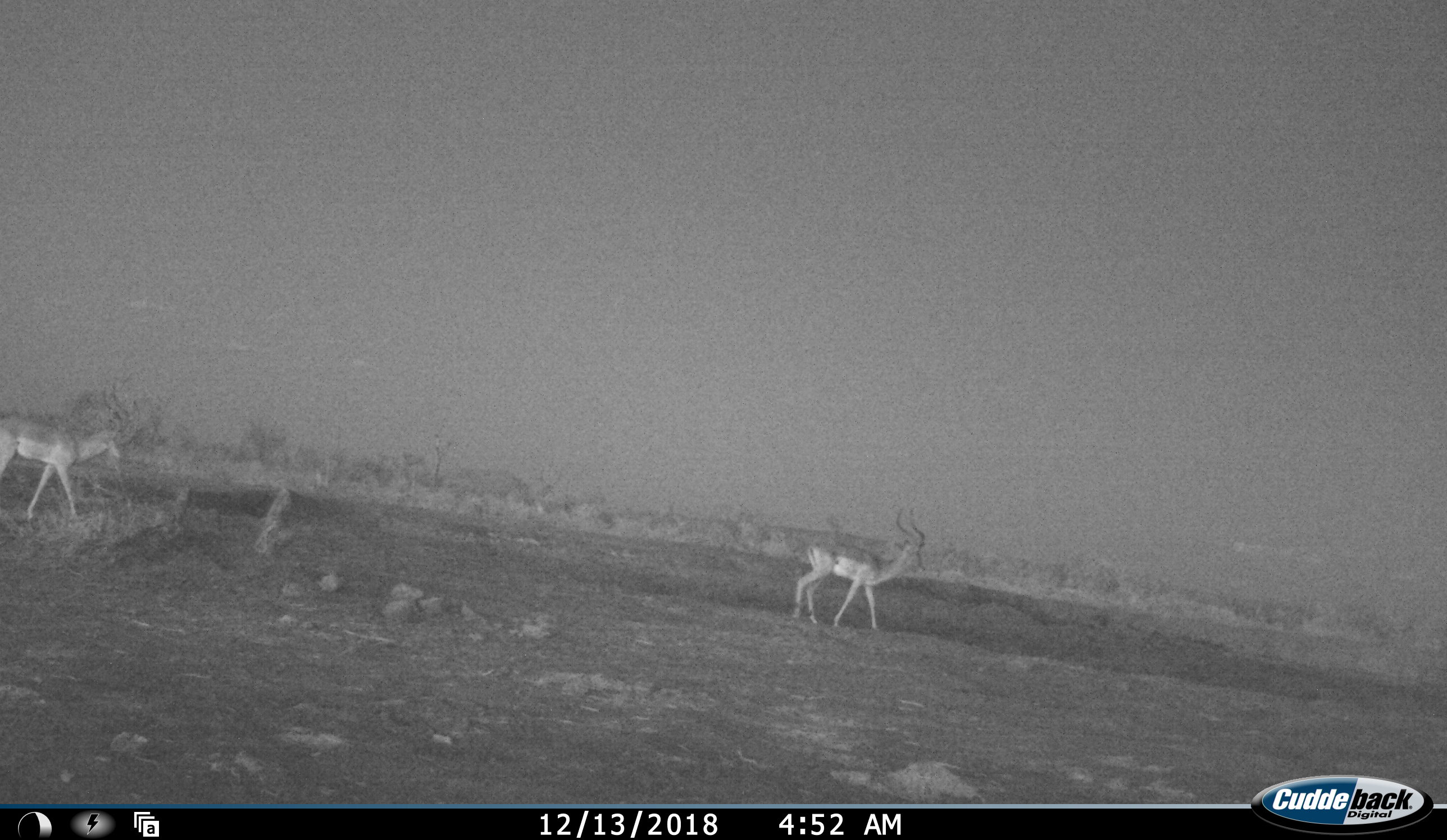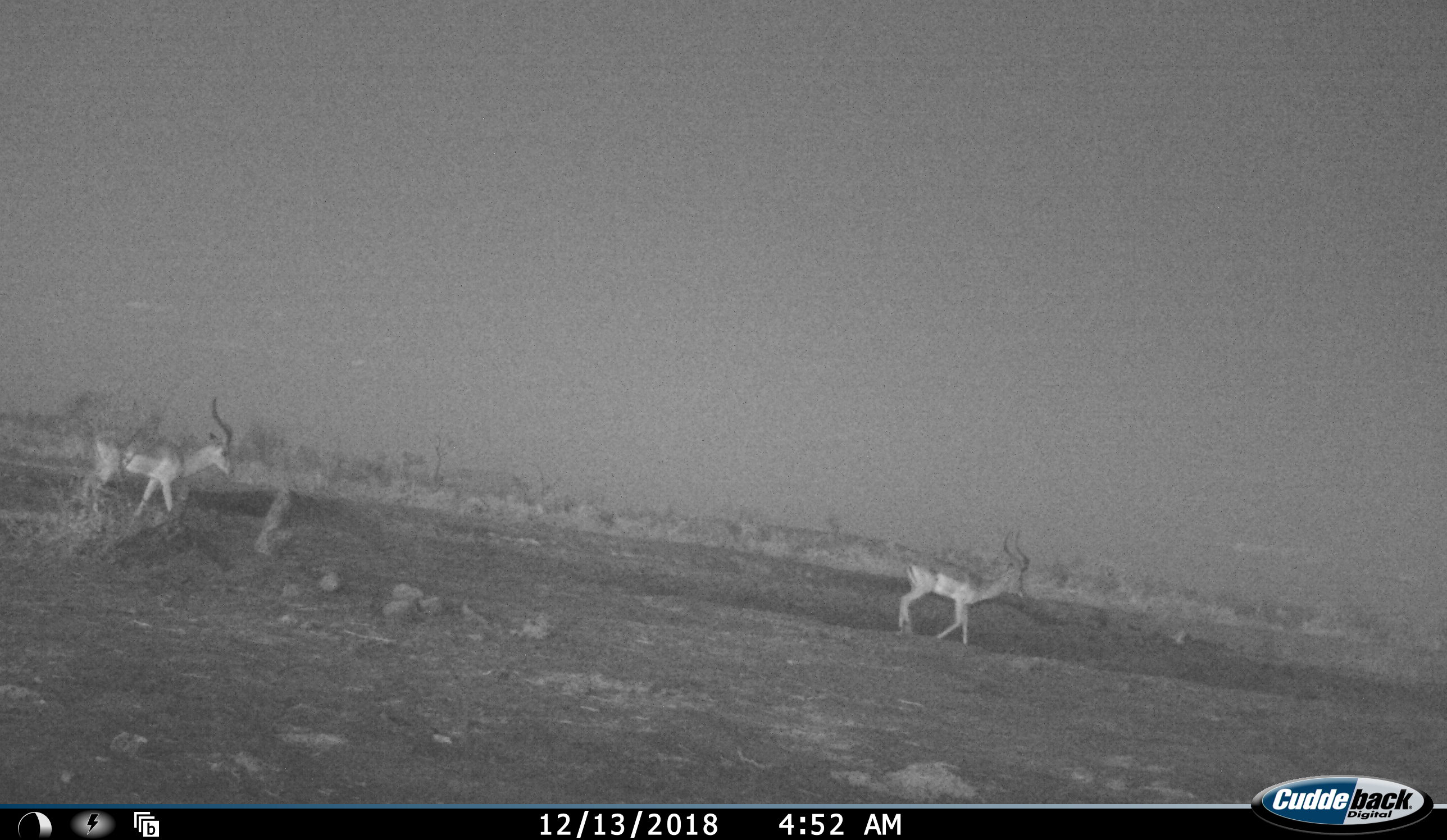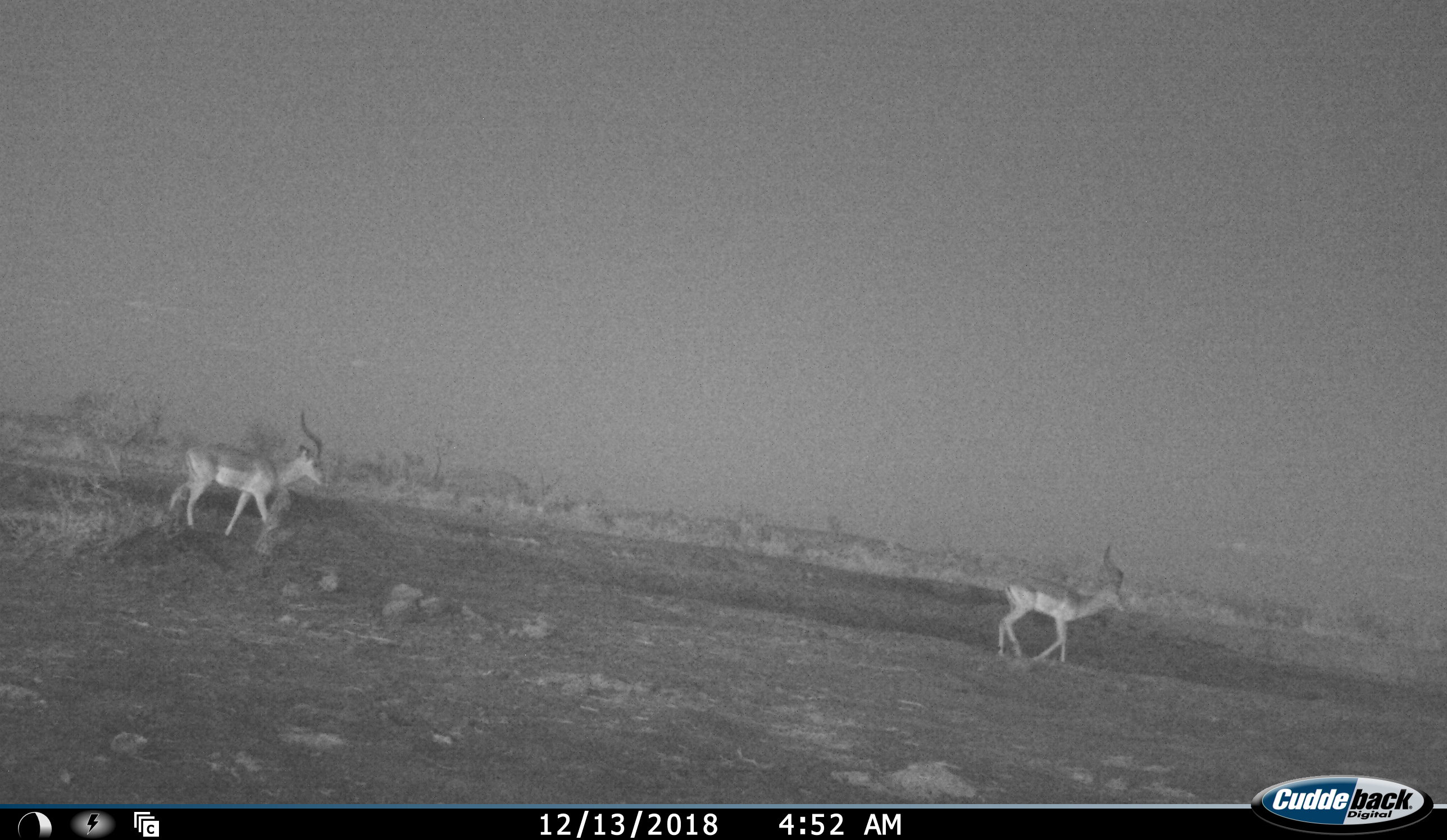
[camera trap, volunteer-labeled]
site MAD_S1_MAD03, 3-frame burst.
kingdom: Animalia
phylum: Chordata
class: Mammalia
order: Artiodactyla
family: Bovidae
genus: Aepyceros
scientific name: Aepyceros melampus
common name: impala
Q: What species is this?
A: Impala (Aepyceros melampus).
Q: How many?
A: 2.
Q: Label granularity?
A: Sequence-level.